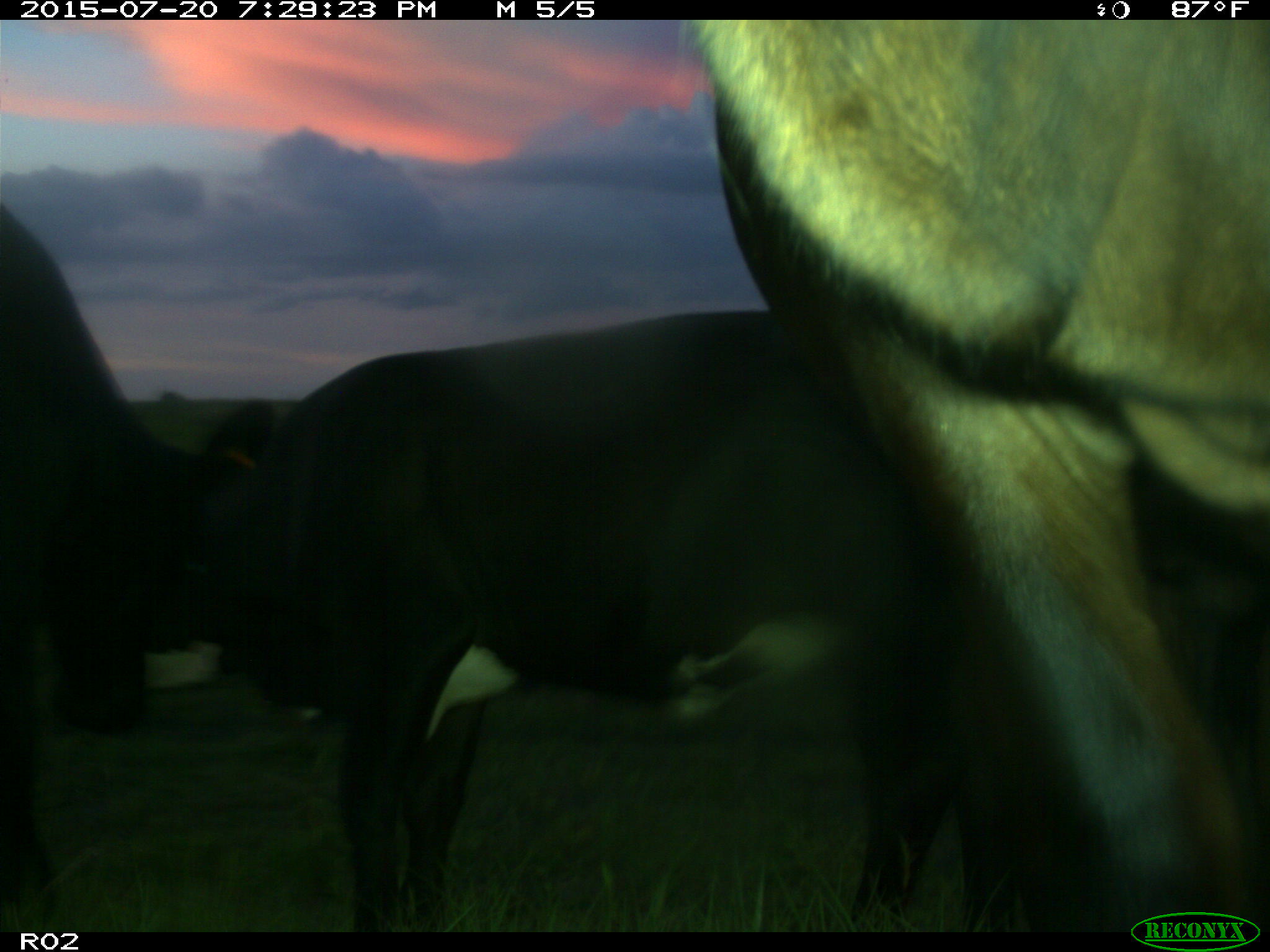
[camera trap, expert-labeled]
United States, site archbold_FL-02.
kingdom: Animalia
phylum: Chordata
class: Mammalia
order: Artiodactyla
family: Bovidae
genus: Bos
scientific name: Bos taurus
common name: domestic cow